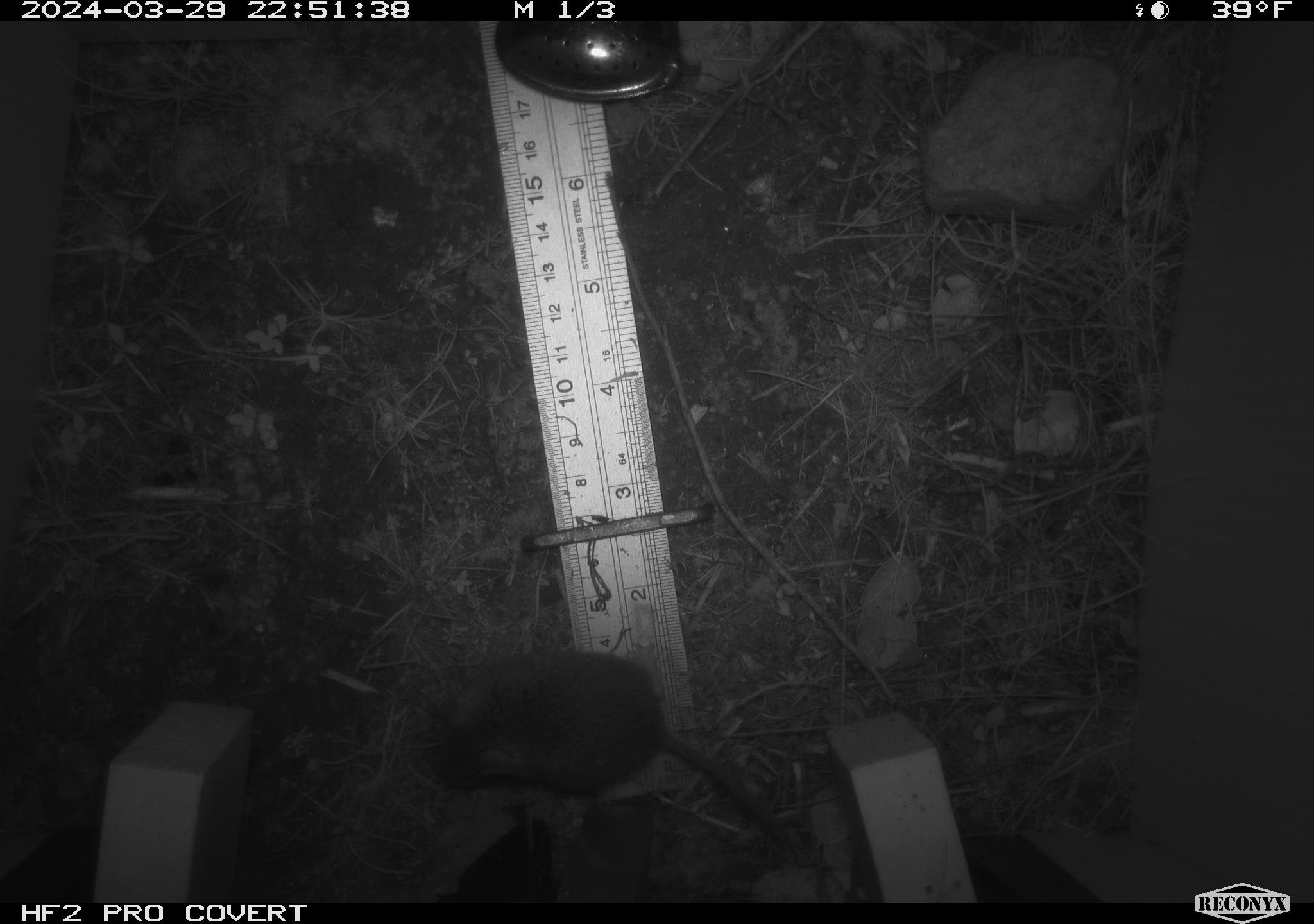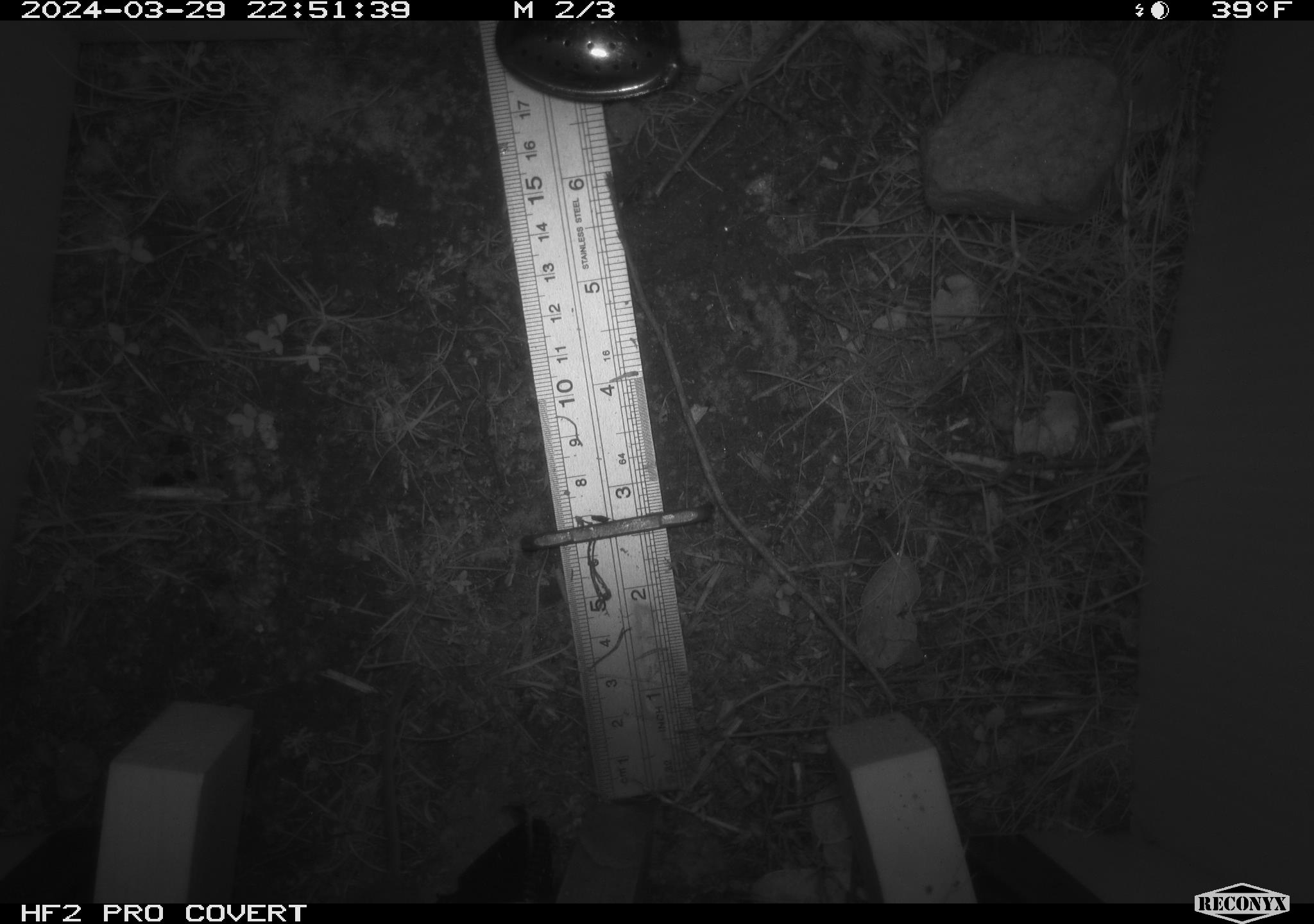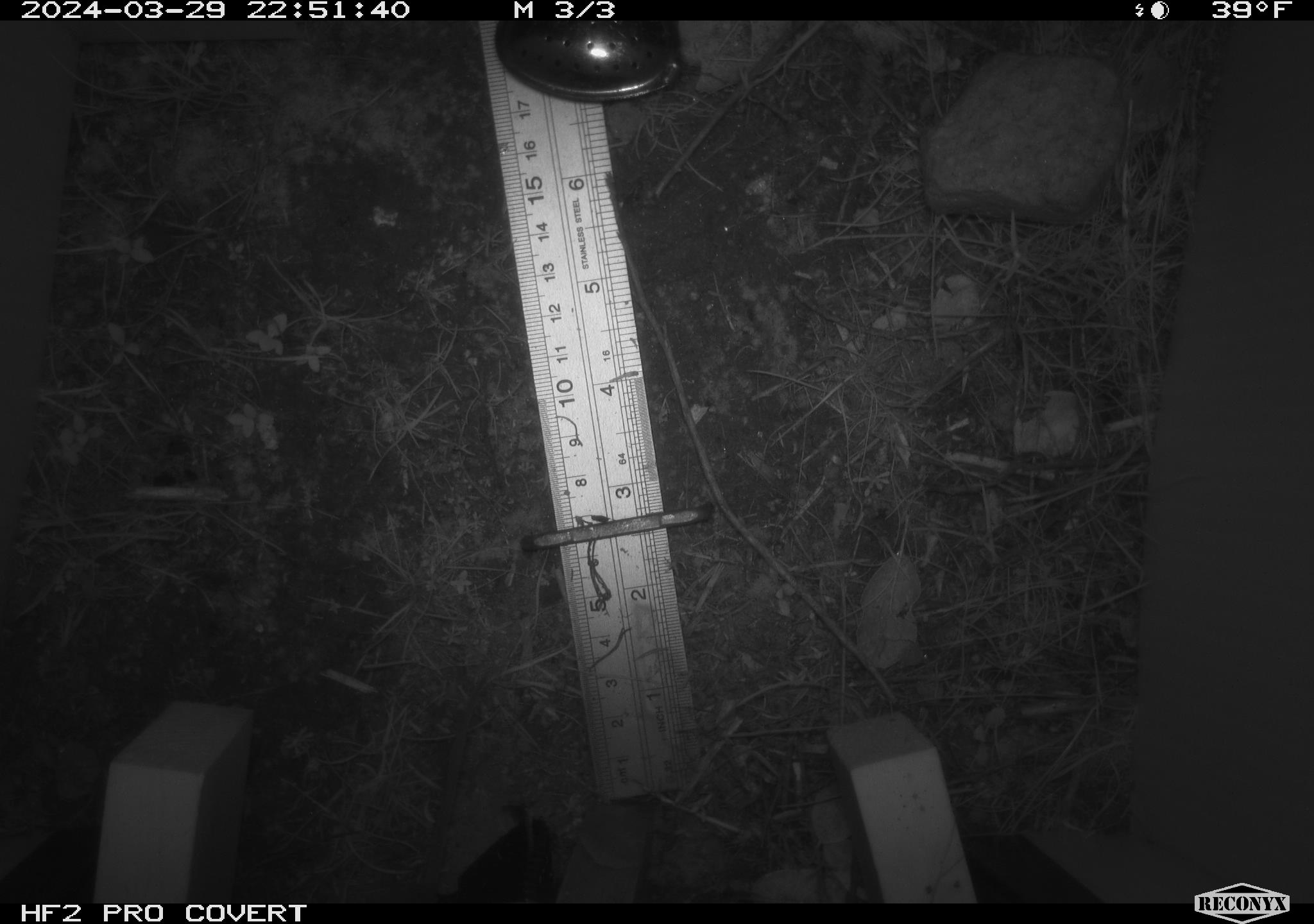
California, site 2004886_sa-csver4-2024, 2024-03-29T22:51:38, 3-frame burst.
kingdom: Animalia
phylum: Chordata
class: Mammalia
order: Rodentia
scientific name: Rodentia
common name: mouse species